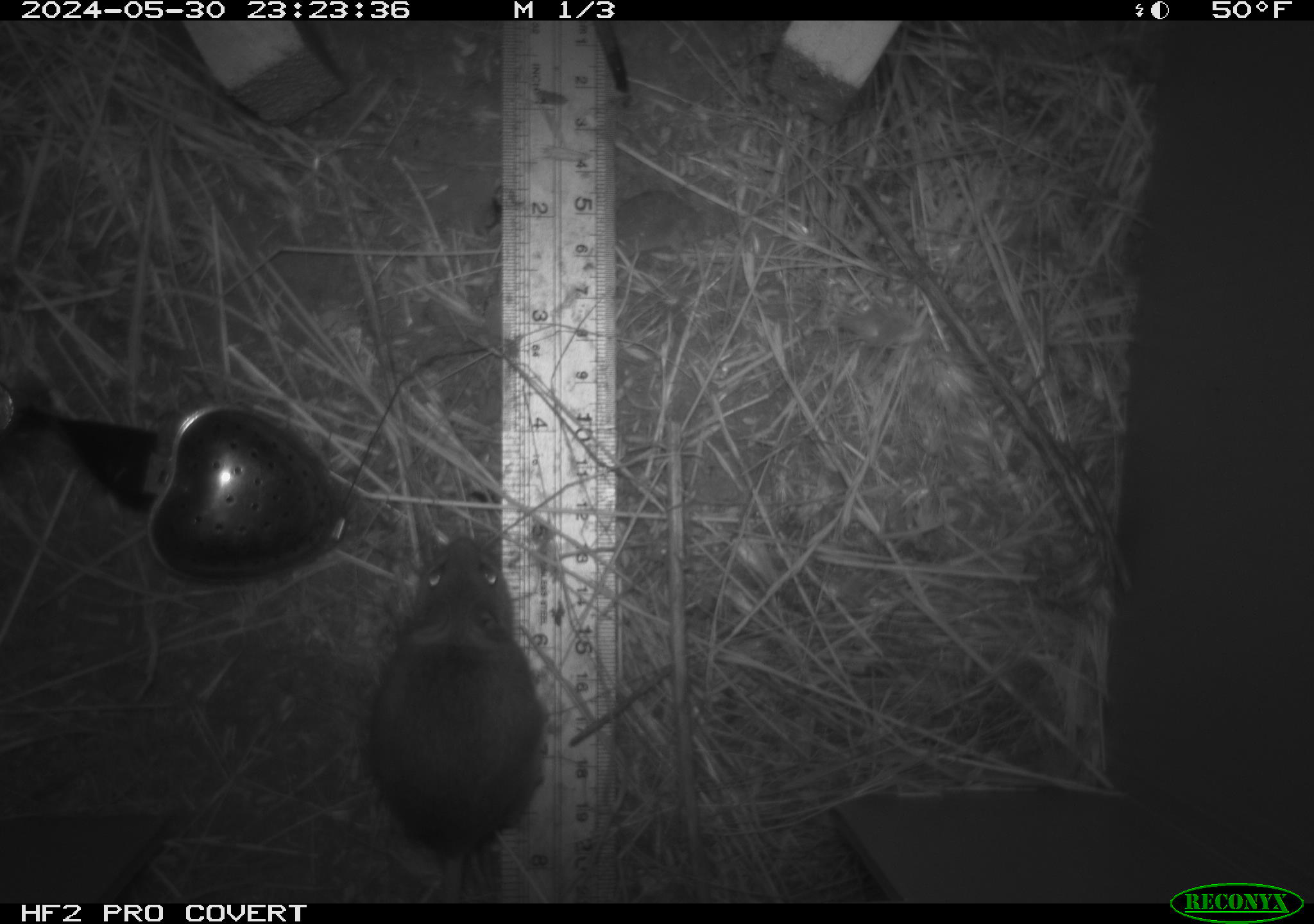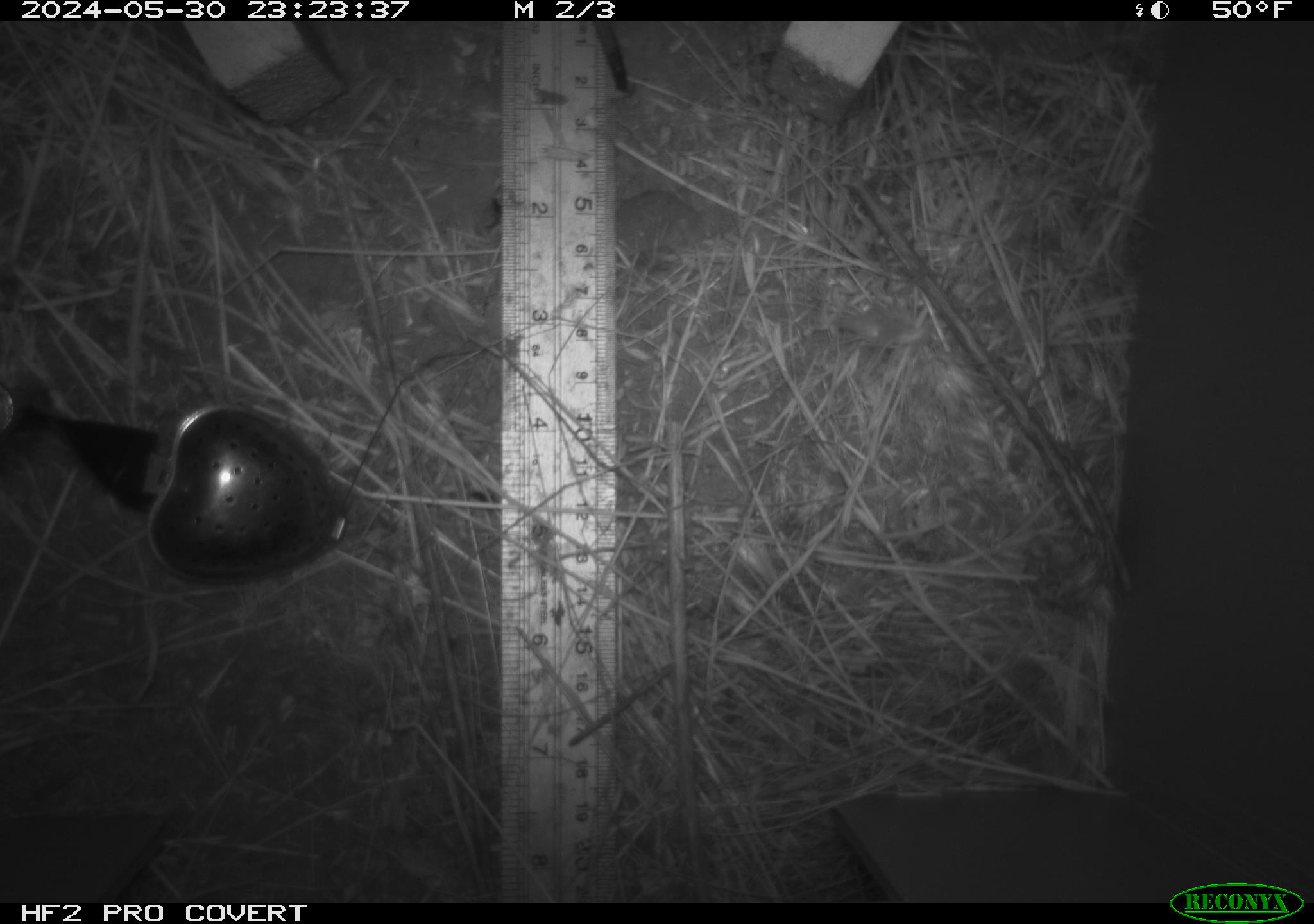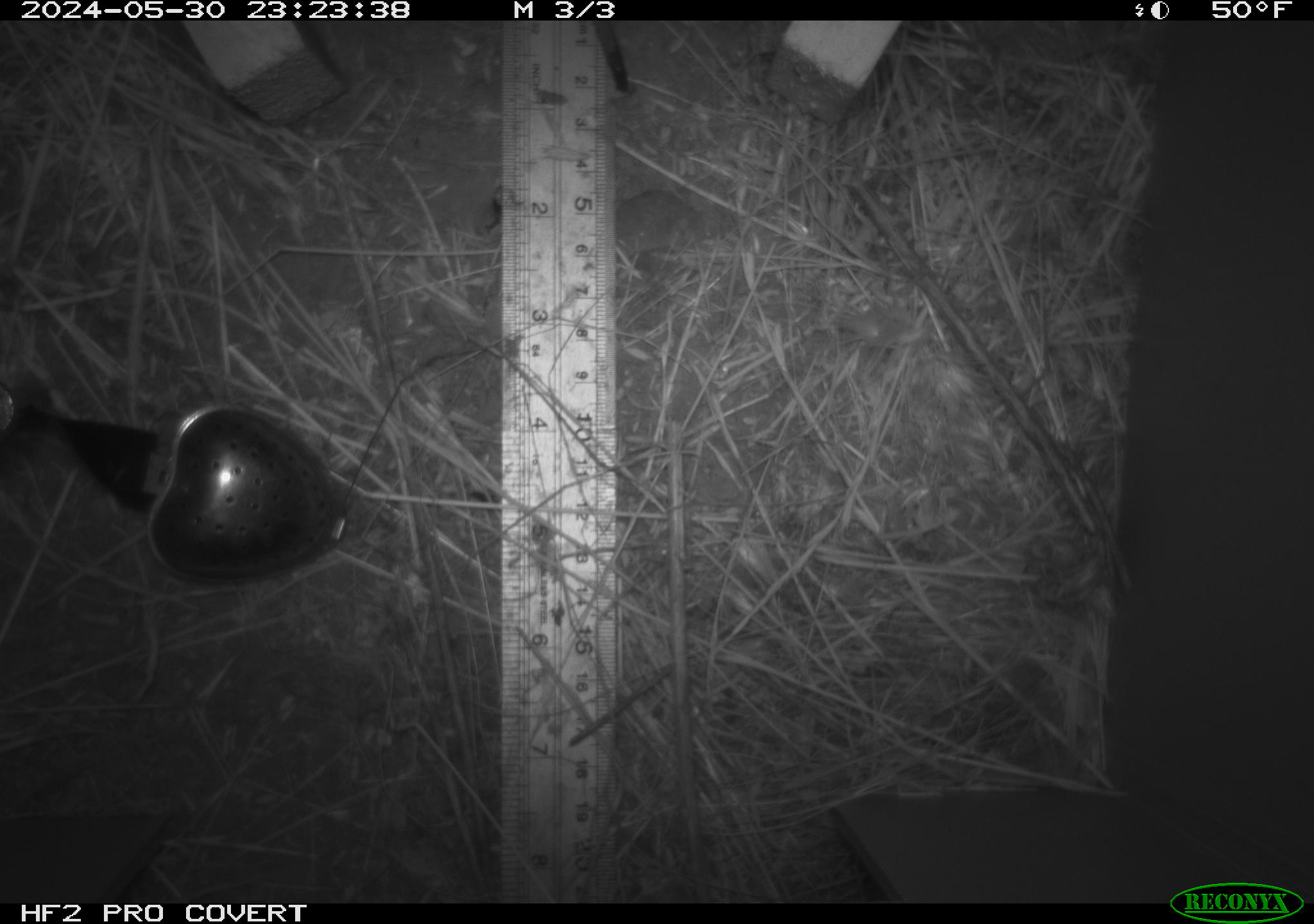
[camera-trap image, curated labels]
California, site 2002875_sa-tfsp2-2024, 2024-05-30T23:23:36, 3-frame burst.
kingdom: Animalia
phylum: Chordata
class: Mammalia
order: Rodentia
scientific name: Rodentia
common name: mouse species